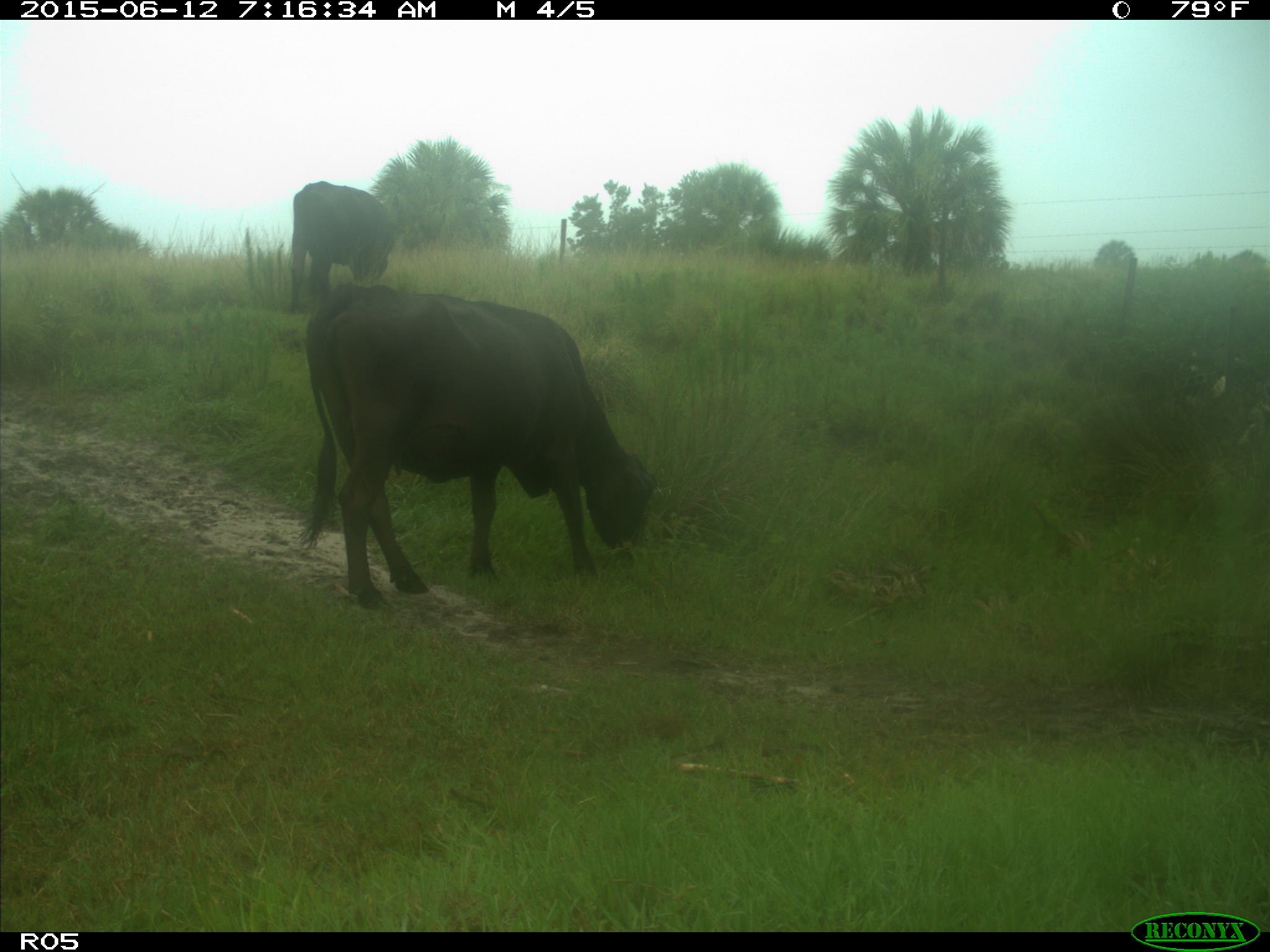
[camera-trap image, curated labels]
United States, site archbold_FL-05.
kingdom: Animalia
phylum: Chordata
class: Mammalia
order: Artiodactyla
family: Bovidae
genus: Bos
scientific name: Bos taurus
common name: domestic cow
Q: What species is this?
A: Bos taurus (domestic cow).